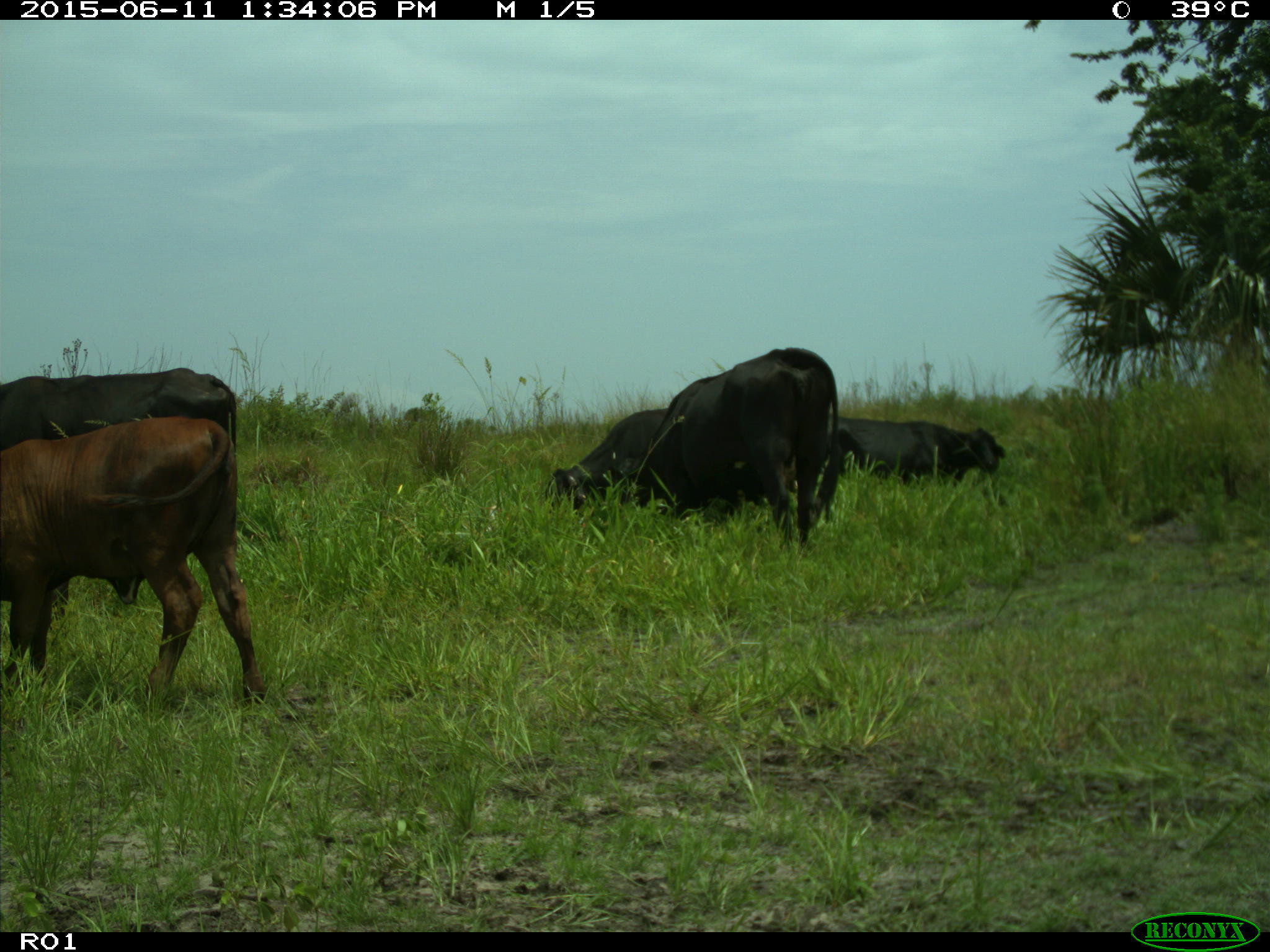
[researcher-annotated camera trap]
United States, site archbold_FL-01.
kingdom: Animalia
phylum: Chordata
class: Mammalia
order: Artiodactyla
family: Bovidae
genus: Bos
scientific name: Bos taurus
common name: domestic cow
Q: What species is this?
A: Bos taurus (domestic cow).